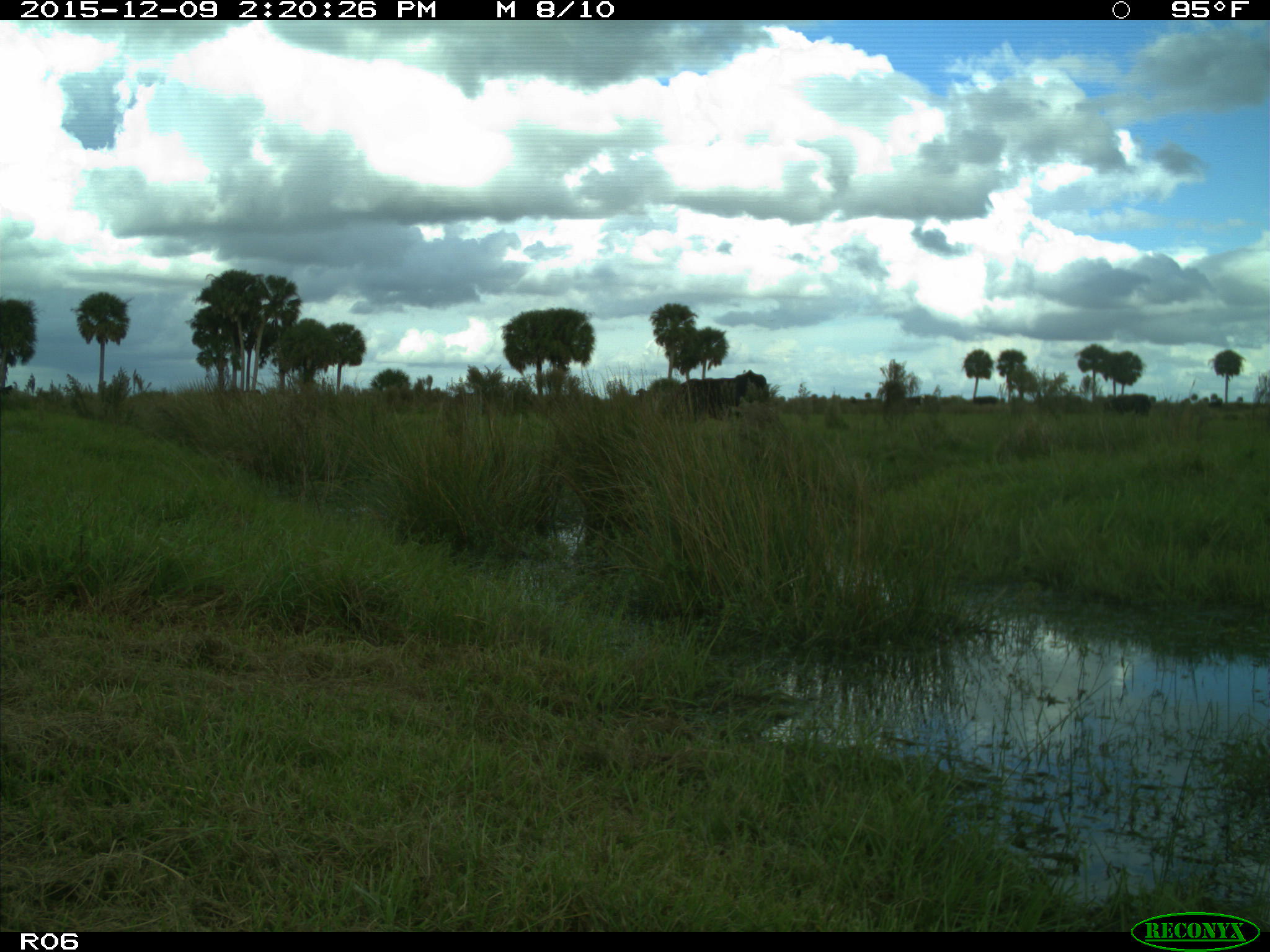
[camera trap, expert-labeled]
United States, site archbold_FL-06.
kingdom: Animalia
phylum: Chordata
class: Mammalia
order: Artiodactyla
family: Bovidae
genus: Bos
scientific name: Bos taurus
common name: domestic cow